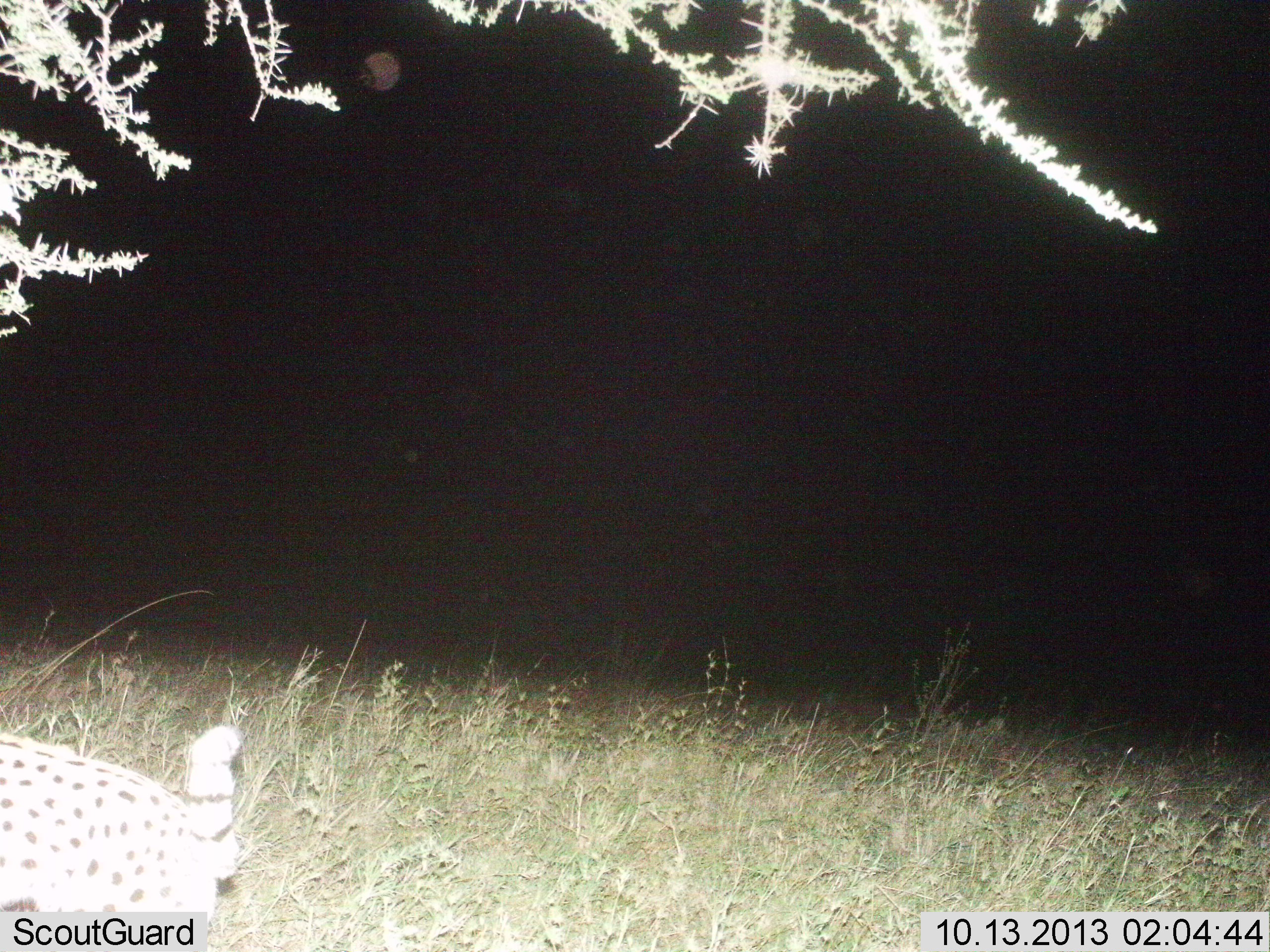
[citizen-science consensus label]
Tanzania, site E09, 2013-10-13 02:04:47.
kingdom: Animalia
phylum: Chordata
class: Mammalia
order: Carnivora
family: Felidae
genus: Leptailurus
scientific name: Leptailurus serval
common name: serval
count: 1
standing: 57%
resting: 0%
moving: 43%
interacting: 0%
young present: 0%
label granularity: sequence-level